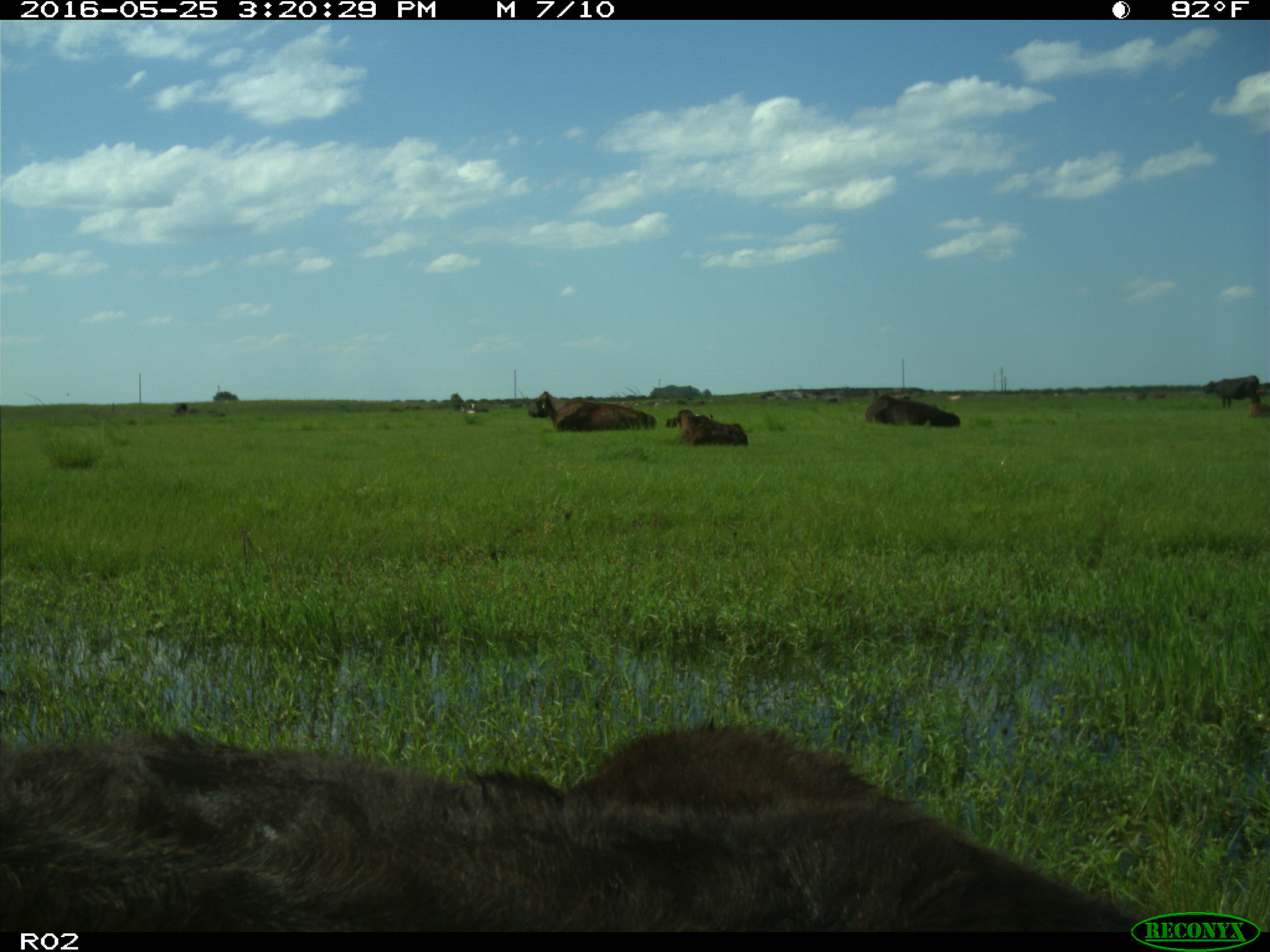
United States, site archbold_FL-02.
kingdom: Animalia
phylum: Chordata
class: Mammalia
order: Artiodactyla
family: Bovidae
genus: Bos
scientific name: Bos taurus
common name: domestic cow